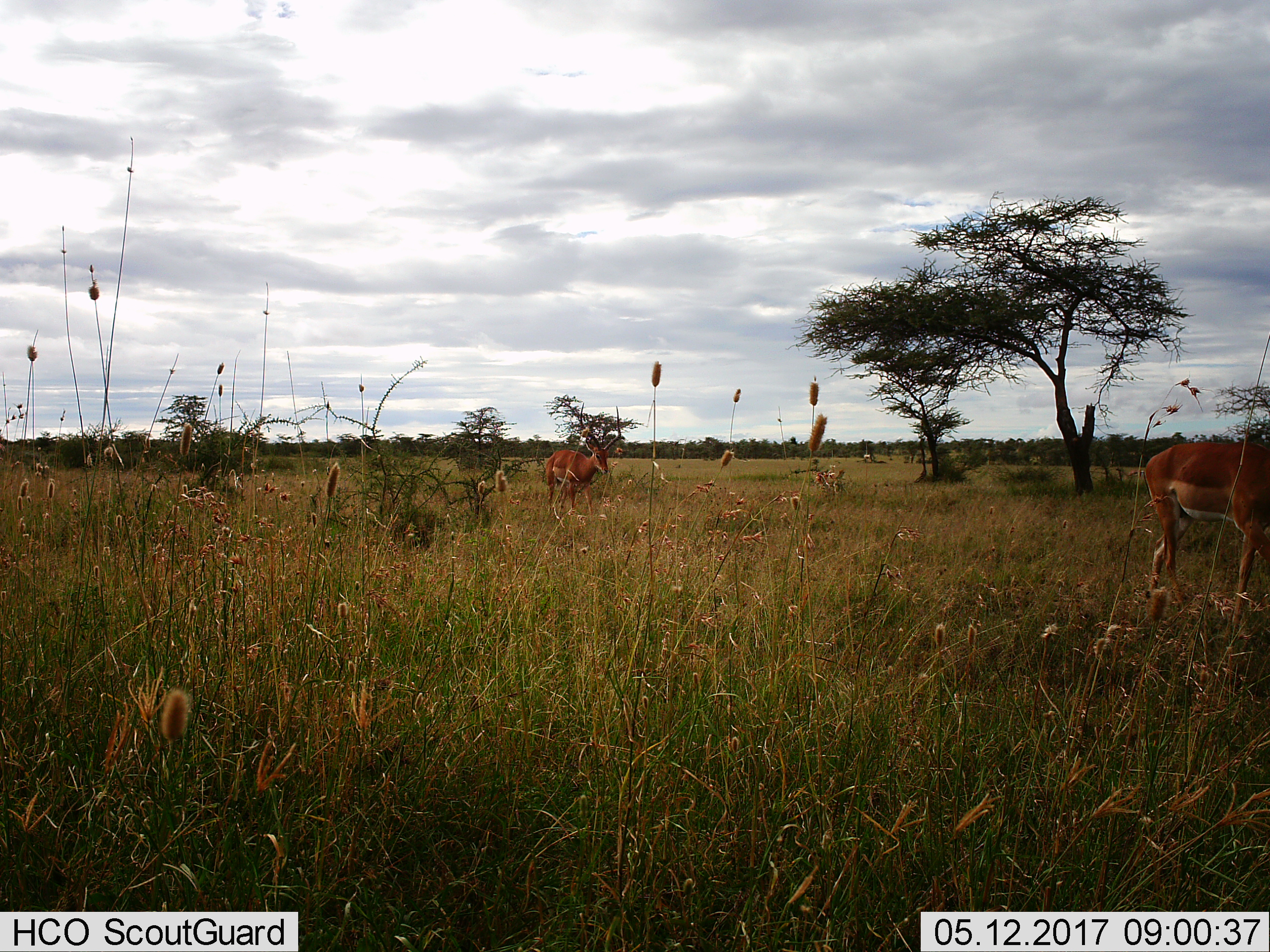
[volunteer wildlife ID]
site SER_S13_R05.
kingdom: Animalia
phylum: Chordata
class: Mammalia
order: Artiodactyla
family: Bovidae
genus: Aepyceros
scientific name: Aepyceros melampus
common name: impala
Impala (Aepyceros melampus), count 2. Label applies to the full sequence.